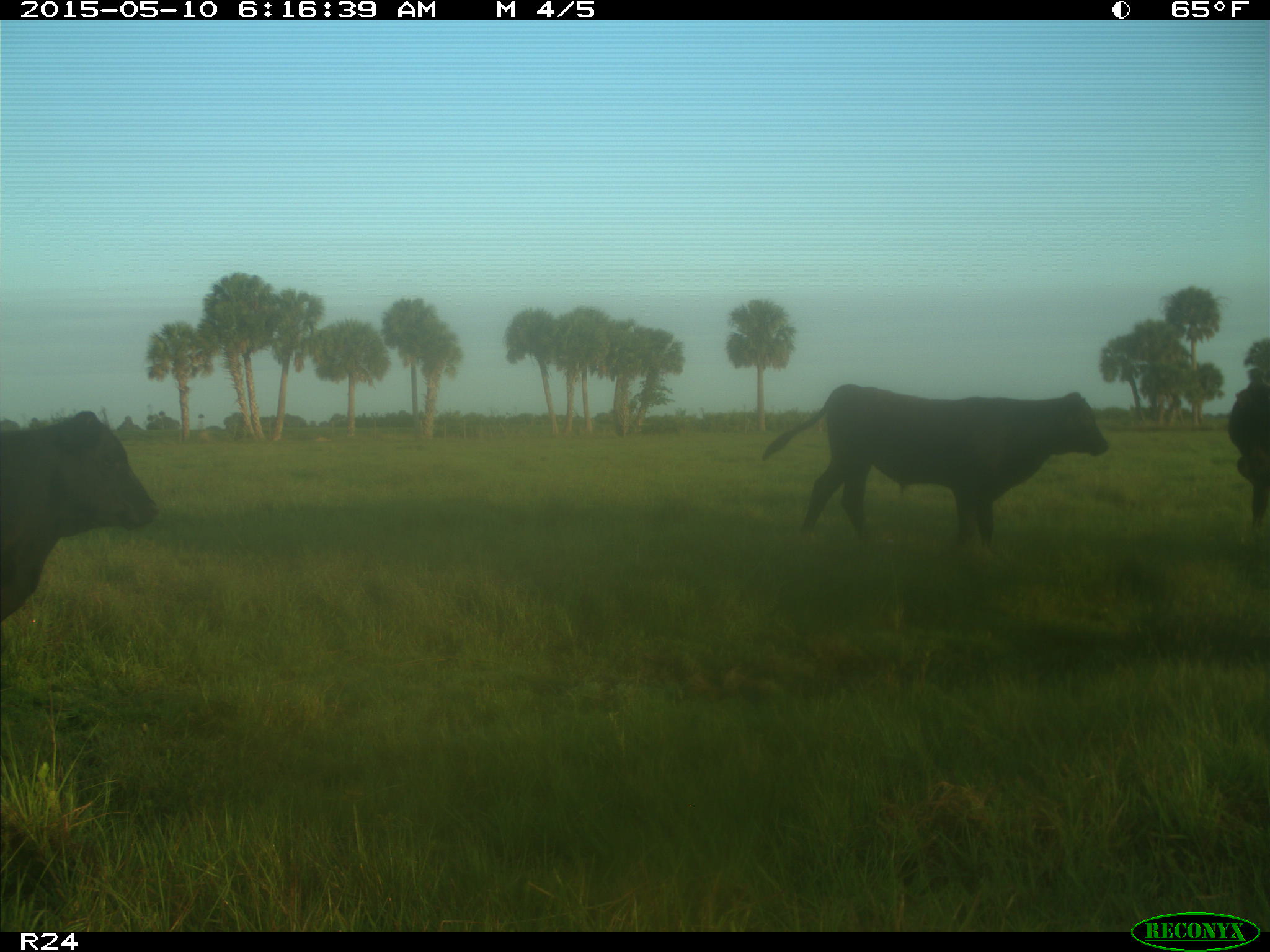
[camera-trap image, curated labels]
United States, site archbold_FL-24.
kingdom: Animalia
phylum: Chordata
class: Mammalia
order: Artiodactyla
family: Bovidae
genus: Bos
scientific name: Bos taurus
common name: domestic cow